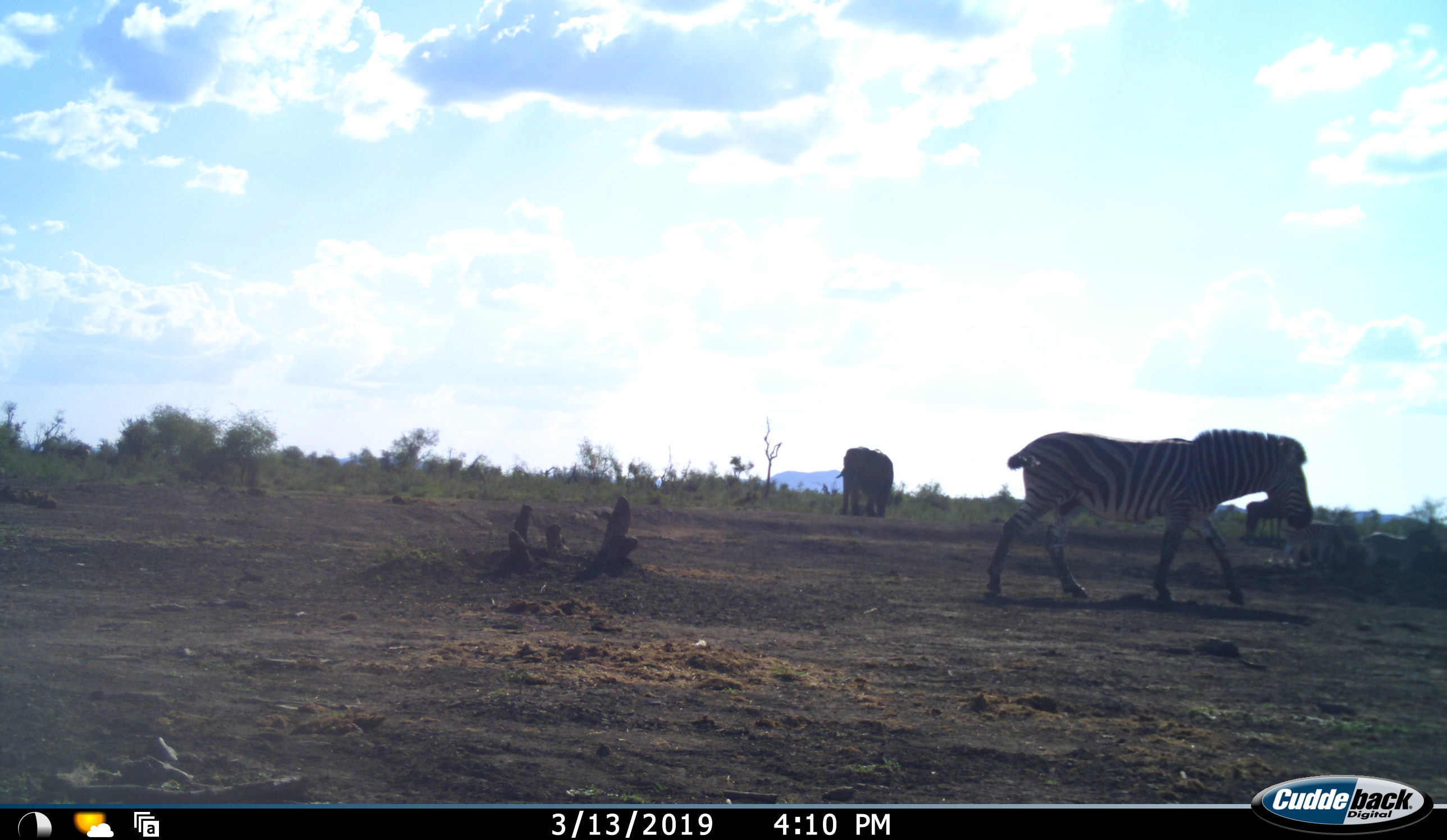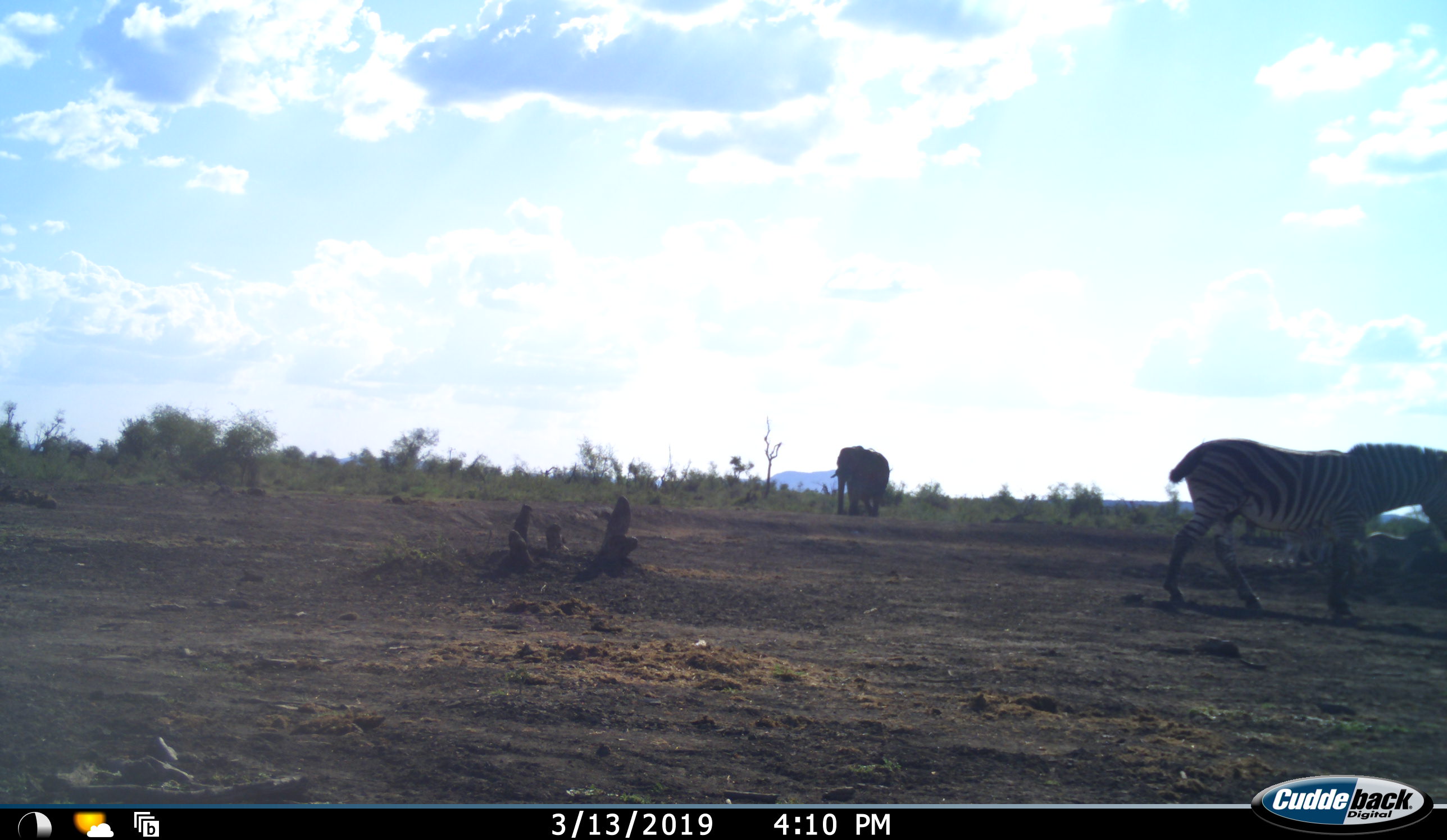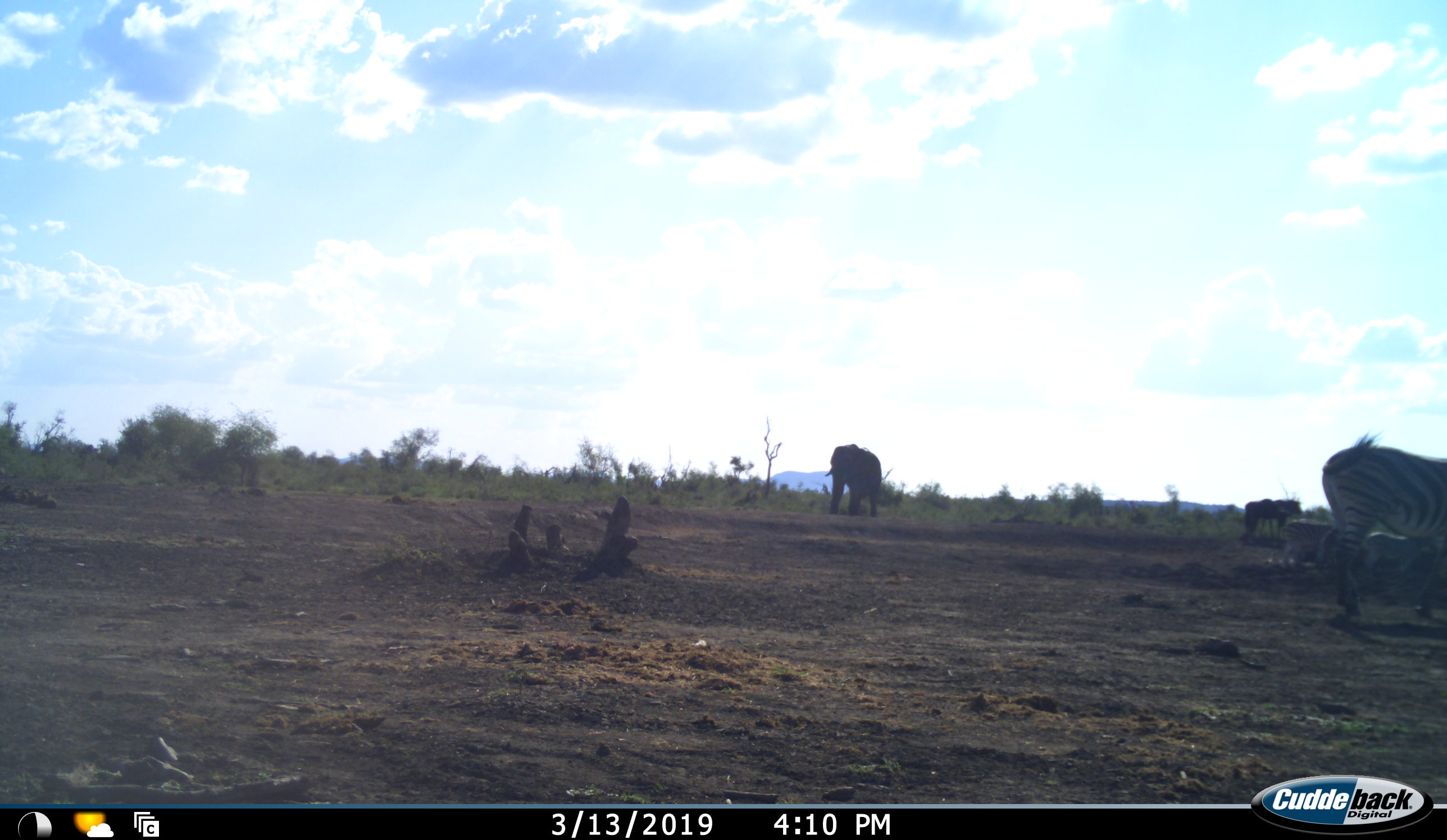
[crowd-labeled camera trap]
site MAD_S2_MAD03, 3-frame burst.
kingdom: Animalia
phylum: Chordata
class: Mammalia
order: Perissodactyla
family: Equidae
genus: Equus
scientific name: Equus quagga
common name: plains zebra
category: zebraplains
Zebraplains (plains zebra) (Equus quagga), count 3. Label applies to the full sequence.